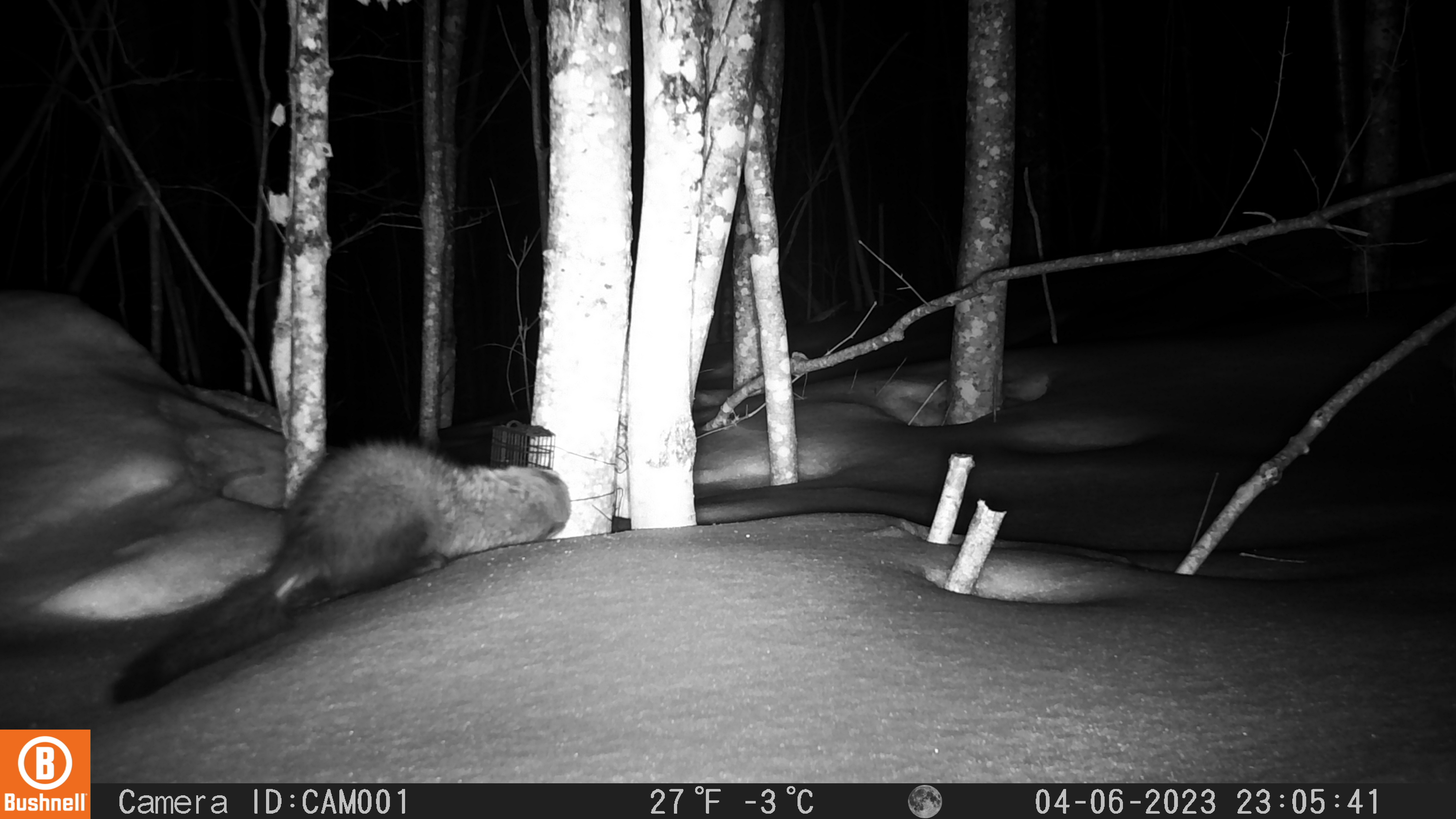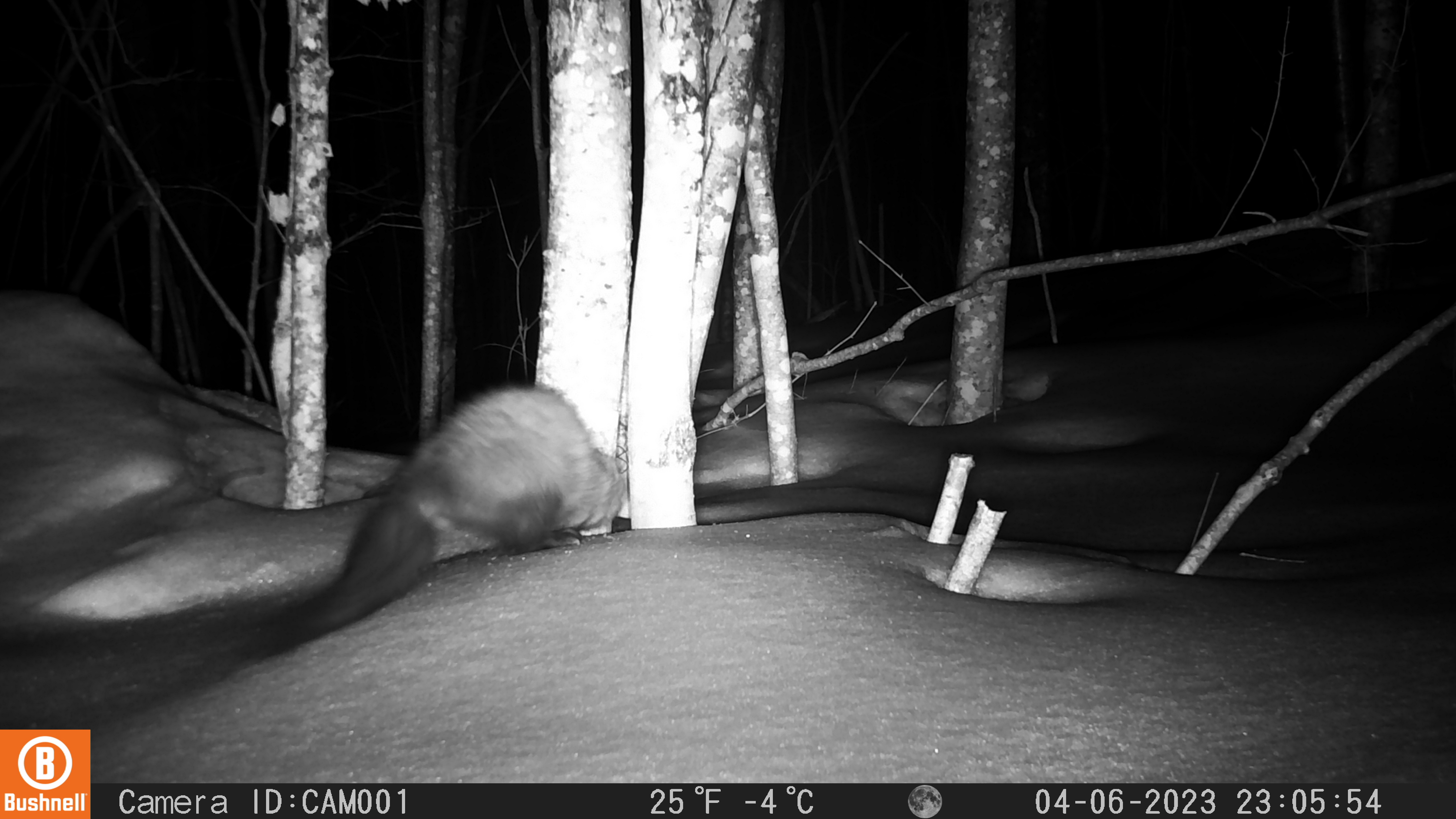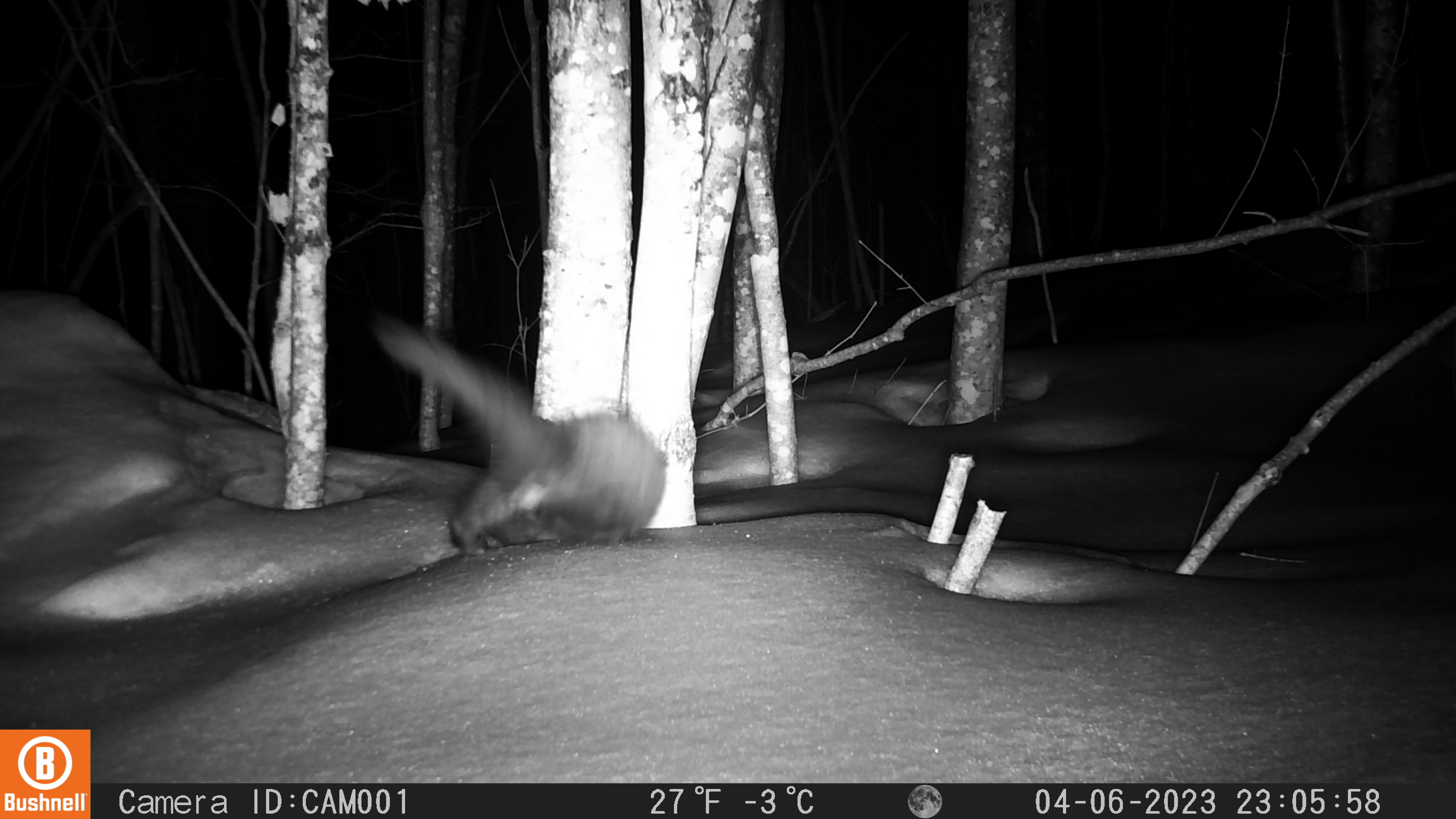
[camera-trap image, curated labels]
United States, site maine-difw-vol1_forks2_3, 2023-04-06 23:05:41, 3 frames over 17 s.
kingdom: Animalia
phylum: Chordata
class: Mammalia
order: Carnivora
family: Mustelidae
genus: Pekania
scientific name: Pekania pennanti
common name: fisher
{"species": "fisher (Pekania pennanti)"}